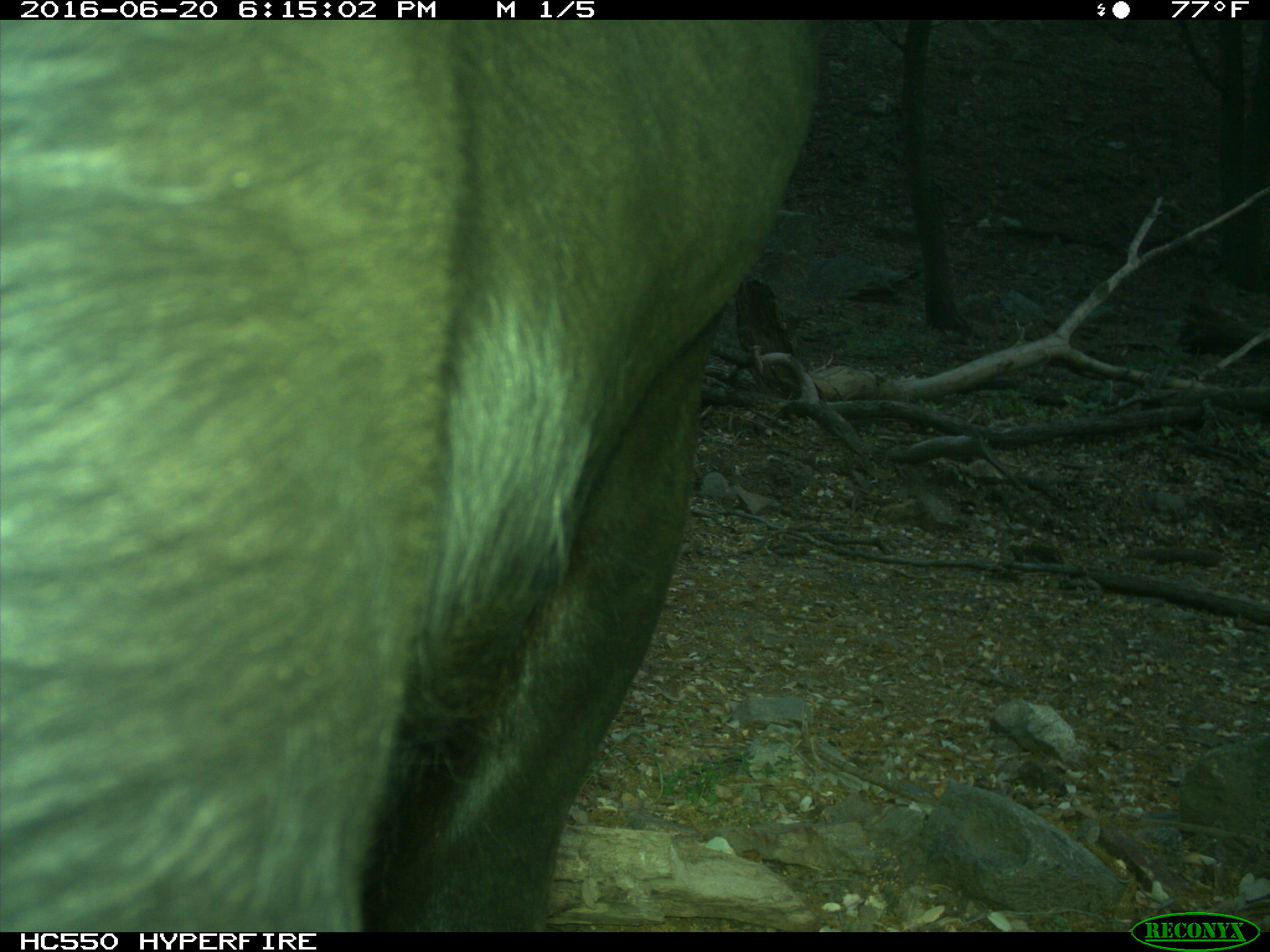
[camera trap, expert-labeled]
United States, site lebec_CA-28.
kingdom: Animalia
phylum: Chordata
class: Mammalia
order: Artiodactyla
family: Bovidae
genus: Bos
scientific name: Bos taurus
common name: domestic cow